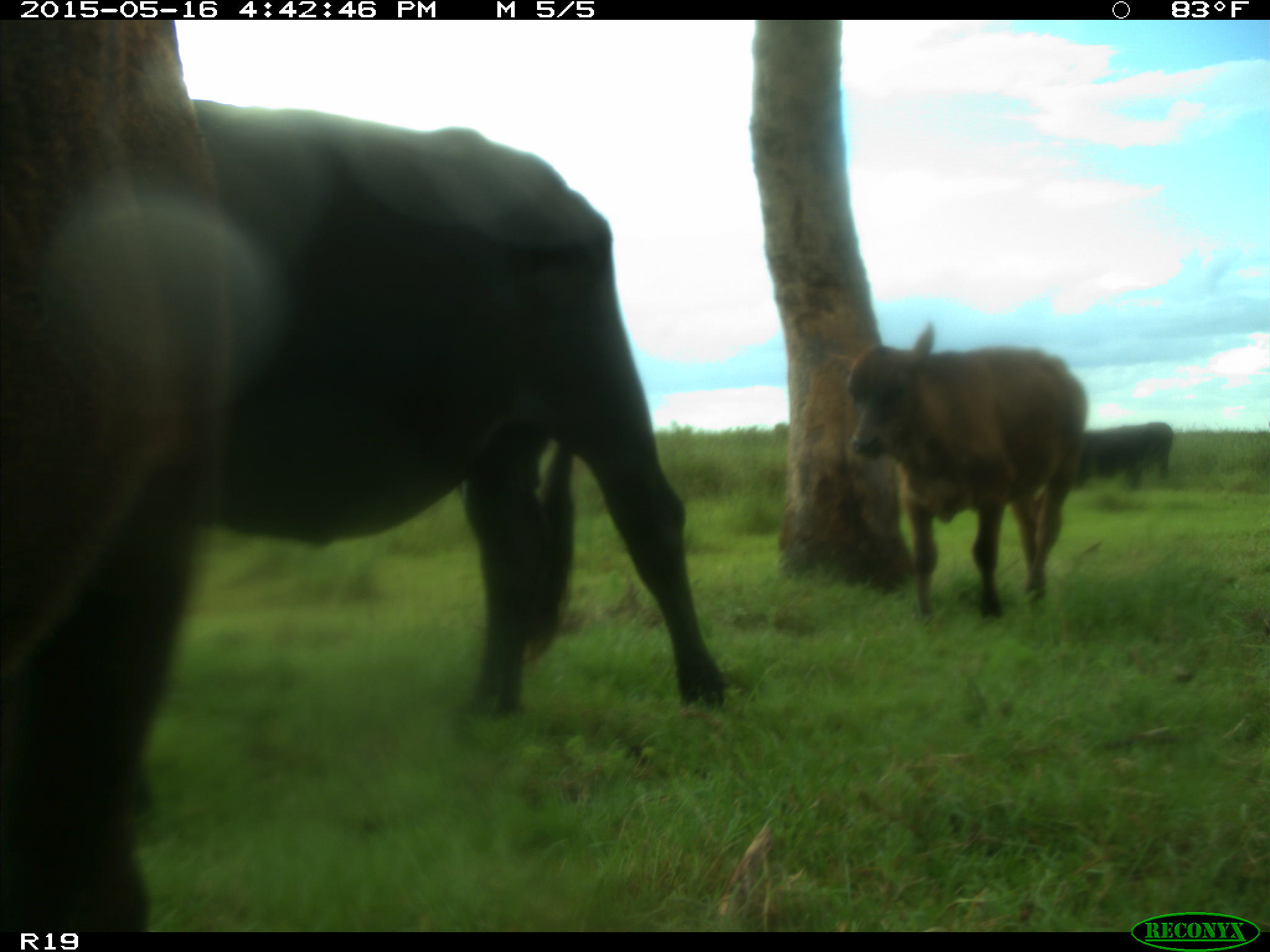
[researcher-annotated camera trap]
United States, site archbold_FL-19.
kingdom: Animalia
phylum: Chordata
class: Mammalia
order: Artiodactyla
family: Bovidae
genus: Bos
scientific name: Bos taurus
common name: domestic cow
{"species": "Bos taurus (domestic cow)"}